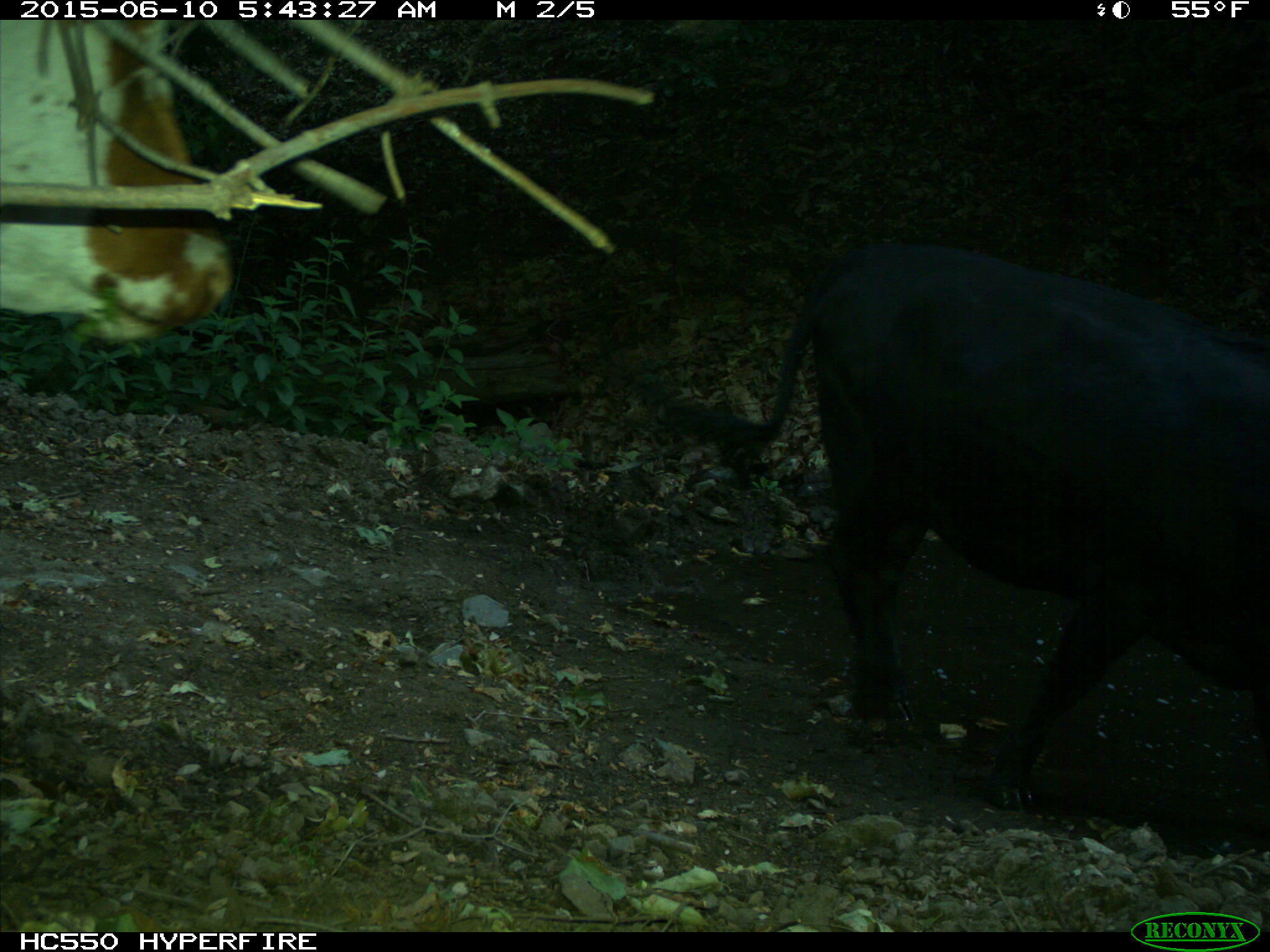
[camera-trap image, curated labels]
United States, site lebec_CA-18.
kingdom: Animalia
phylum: Chordata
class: Mammalia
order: Artiodactyla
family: Bovidae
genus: Bos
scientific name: Bos taurus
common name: domestic cow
Bos taurus (domestic cow).